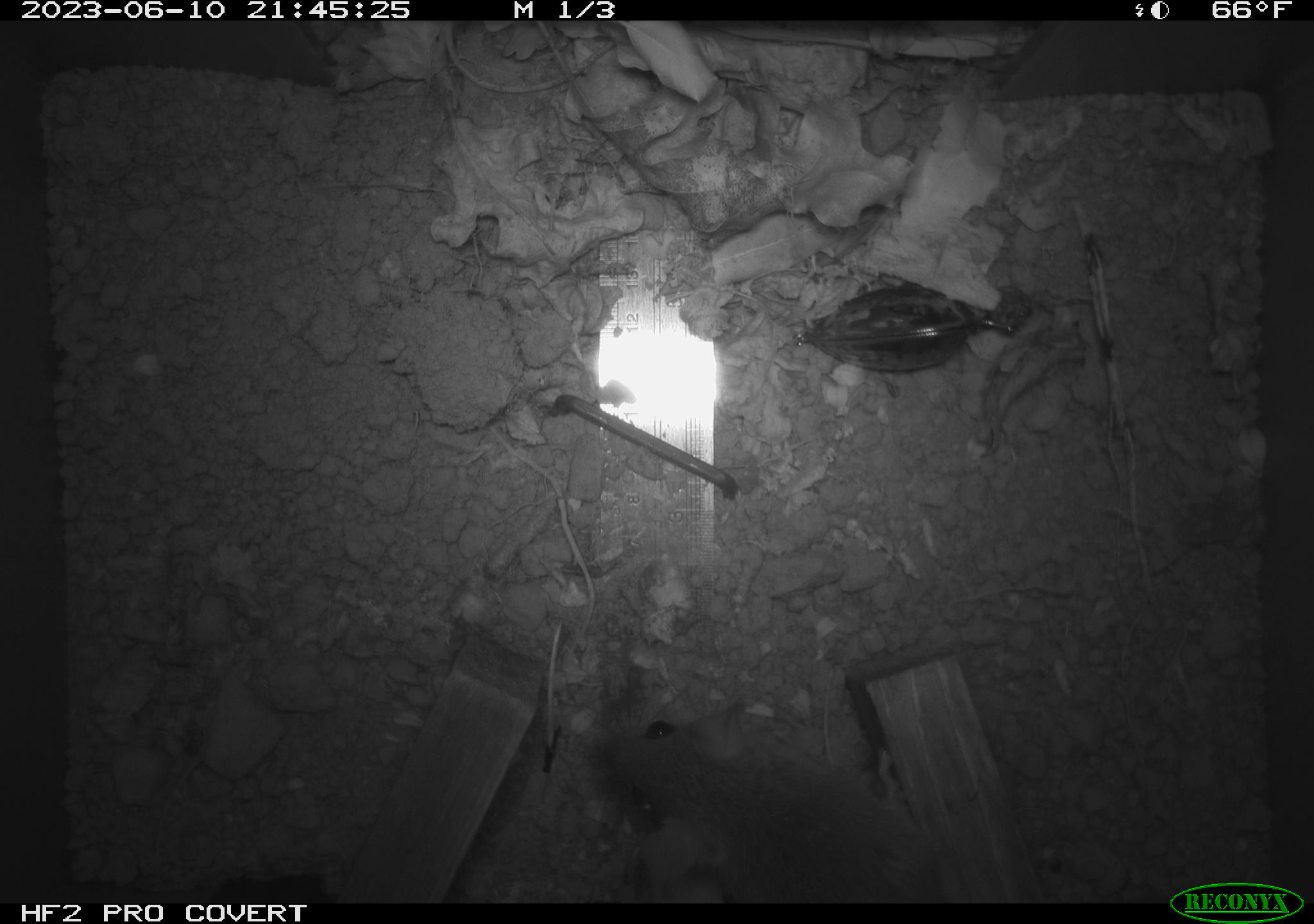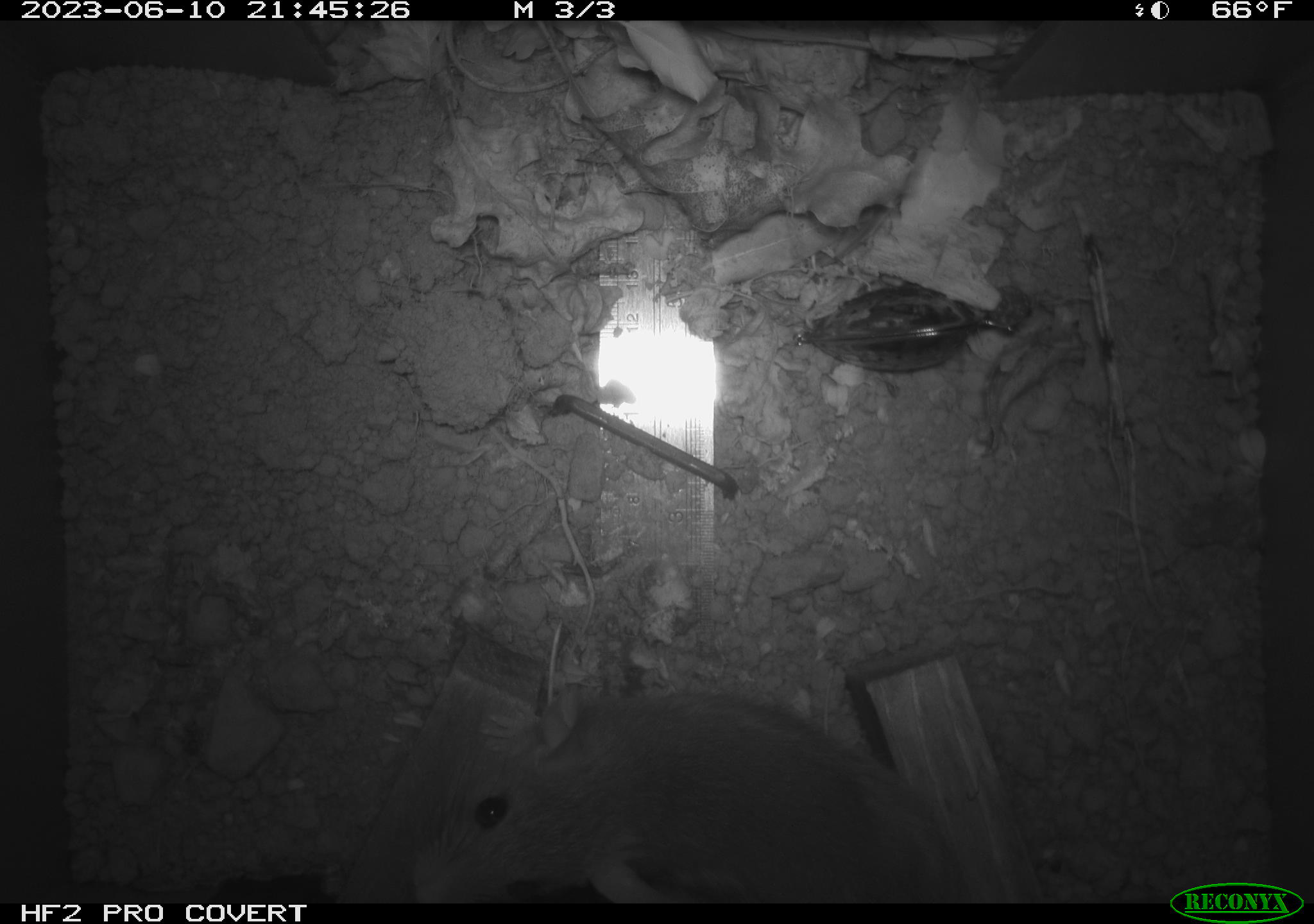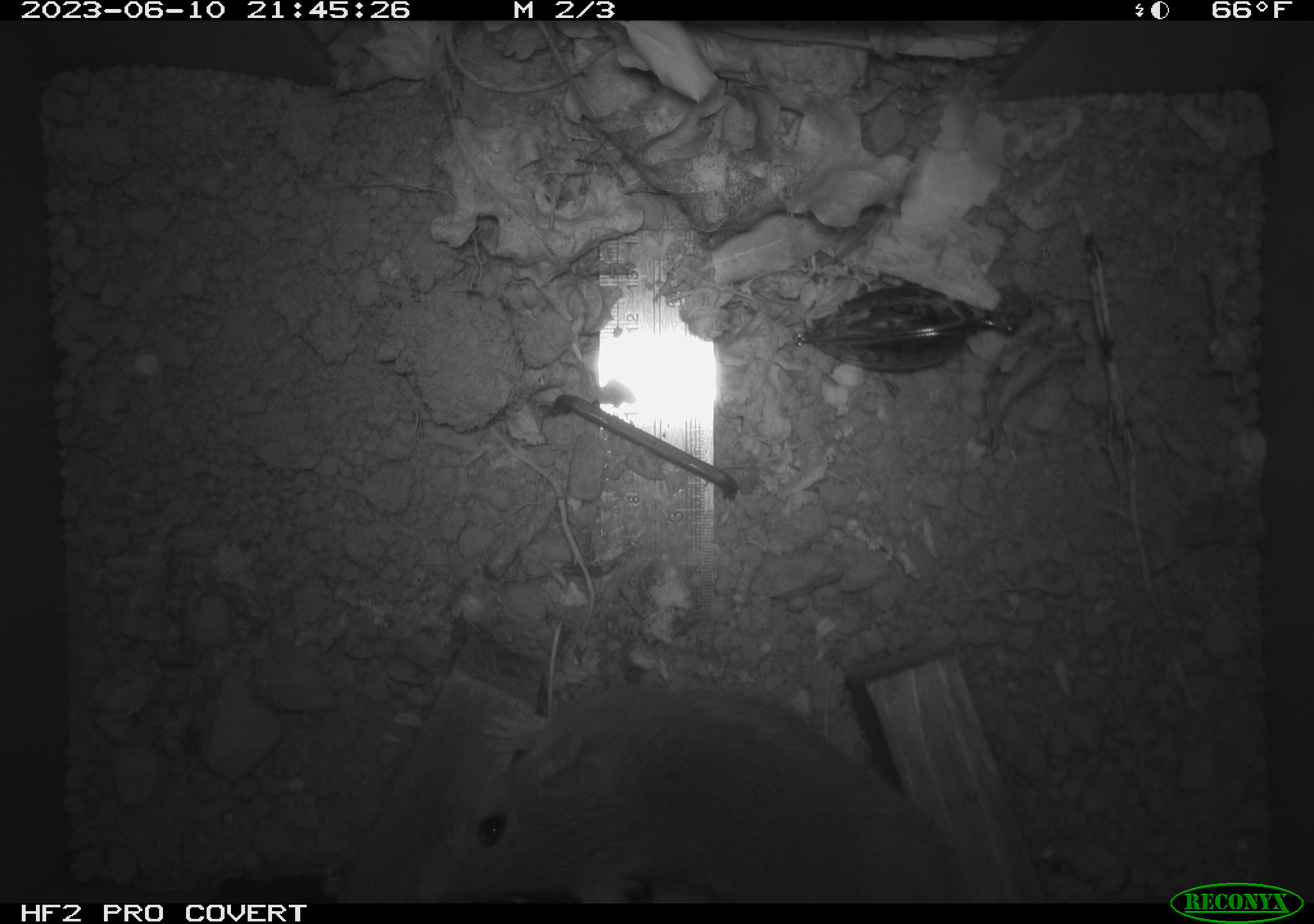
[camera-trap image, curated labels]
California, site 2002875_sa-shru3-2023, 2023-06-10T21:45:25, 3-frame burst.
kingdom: Animalia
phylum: Chordata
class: Mammalia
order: Rodentia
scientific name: Rodentia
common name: mouse species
Mouse species (Rodentia).